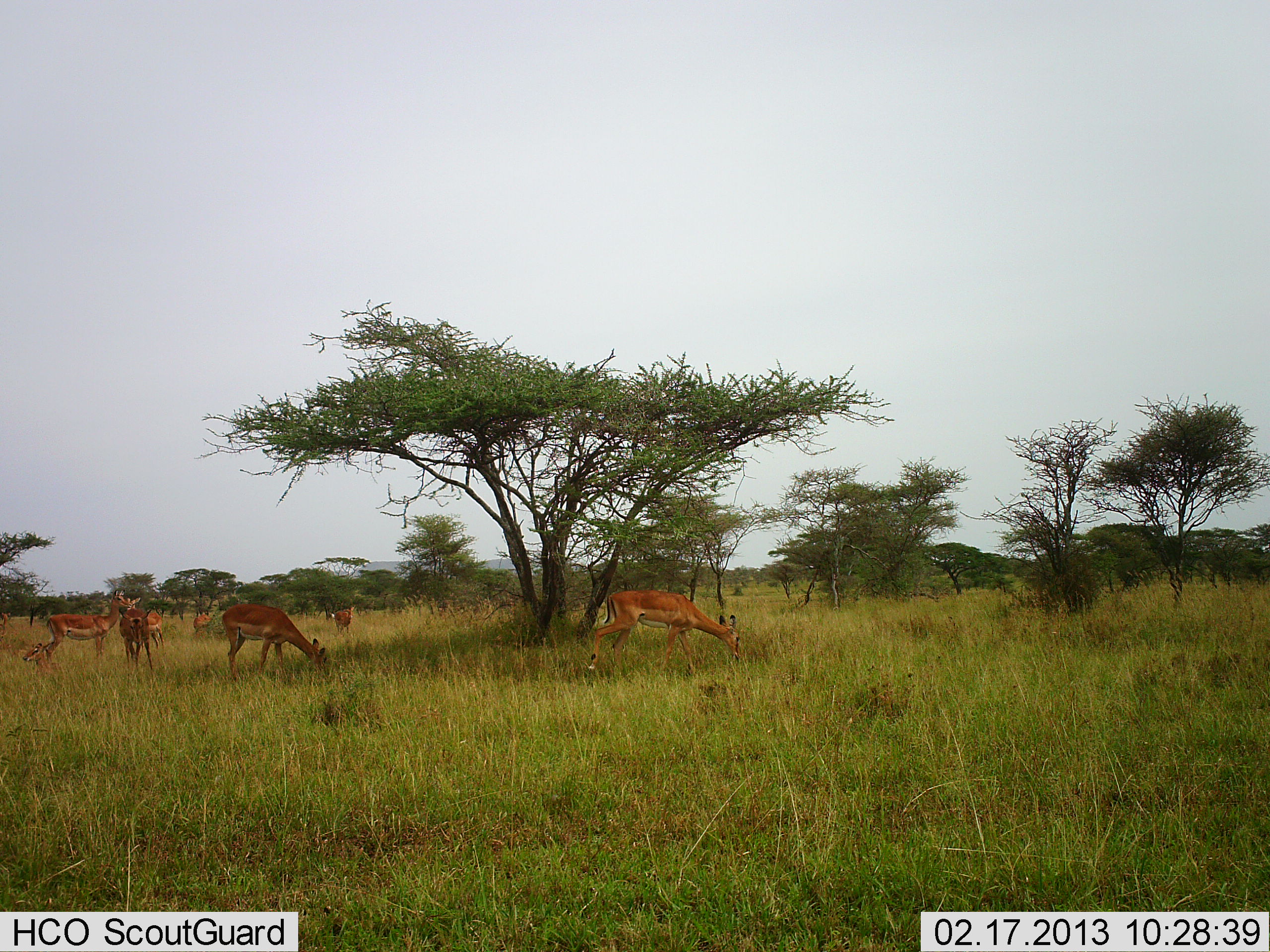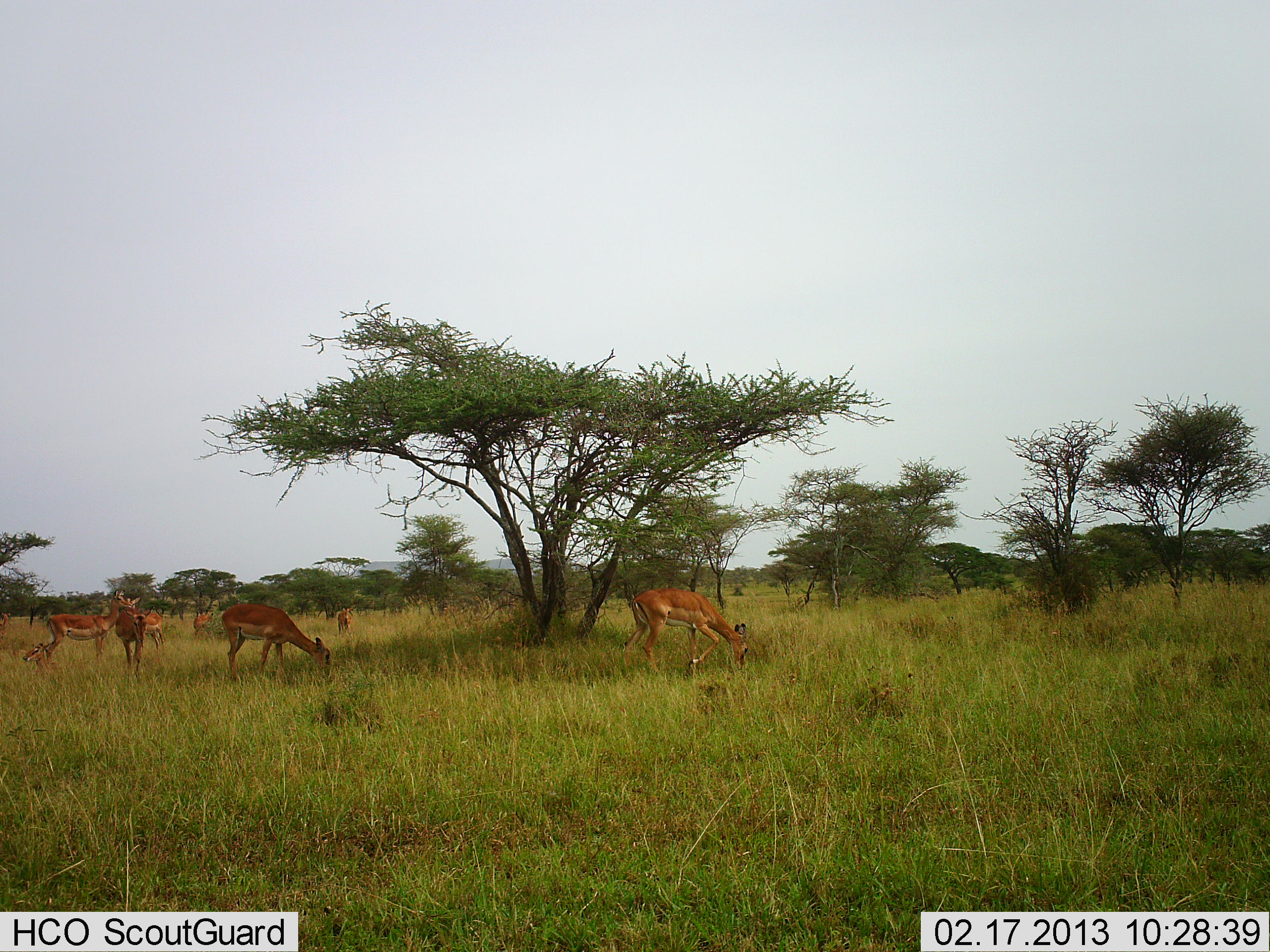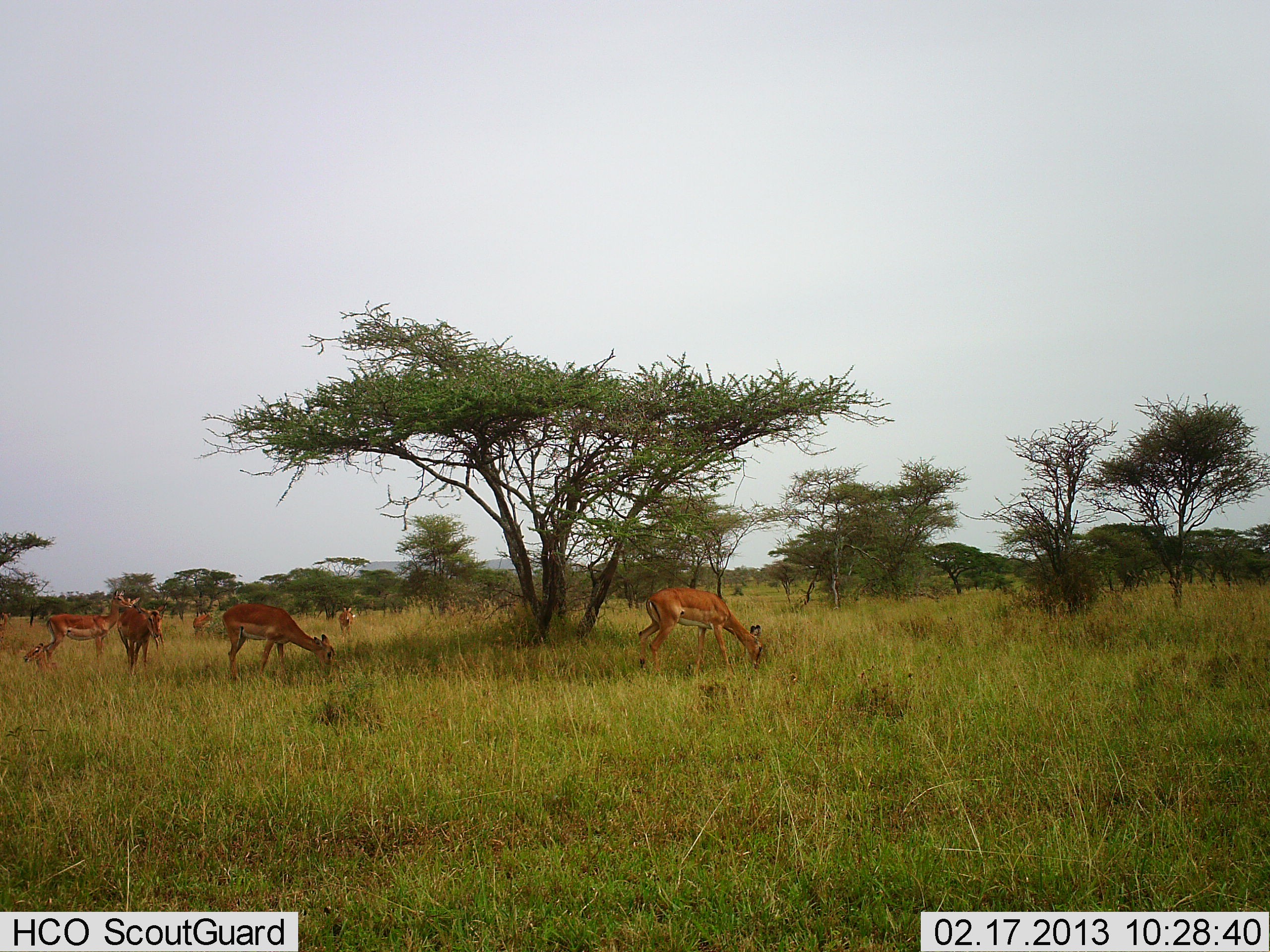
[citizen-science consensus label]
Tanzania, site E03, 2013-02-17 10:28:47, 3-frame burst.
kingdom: Animalia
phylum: Chordata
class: Mammalia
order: Artiodactyla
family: Bovidae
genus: Aepyceros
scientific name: Aepyceros melampus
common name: impala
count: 8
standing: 68%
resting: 47%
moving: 32%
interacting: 0%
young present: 11%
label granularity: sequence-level